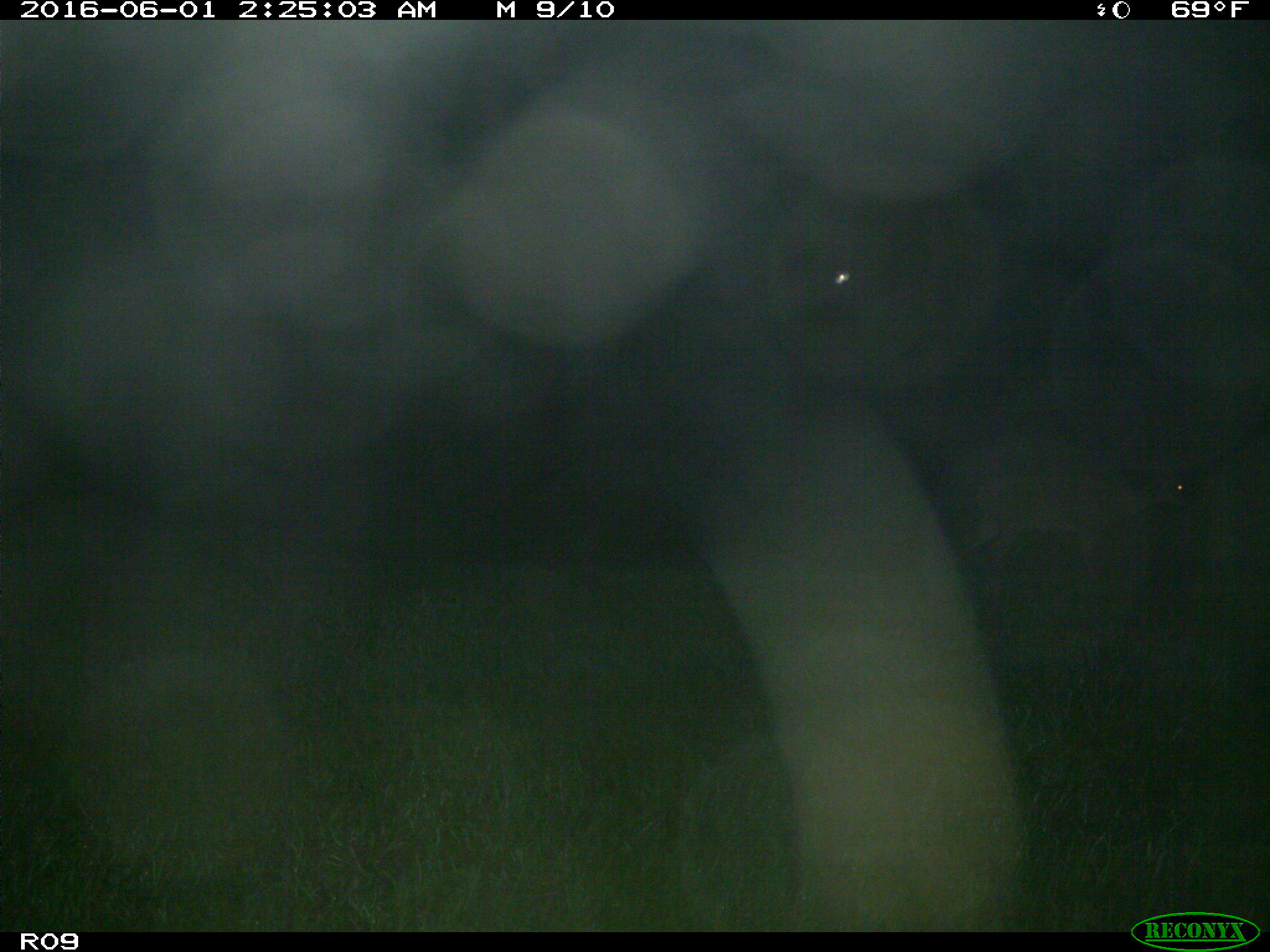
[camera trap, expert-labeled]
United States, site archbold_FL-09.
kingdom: Animalia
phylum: Chordata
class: Mammalia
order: Artiodactyla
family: Cervidae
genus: Odocoileus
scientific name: Odocoileus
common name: deer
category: unidentified deer